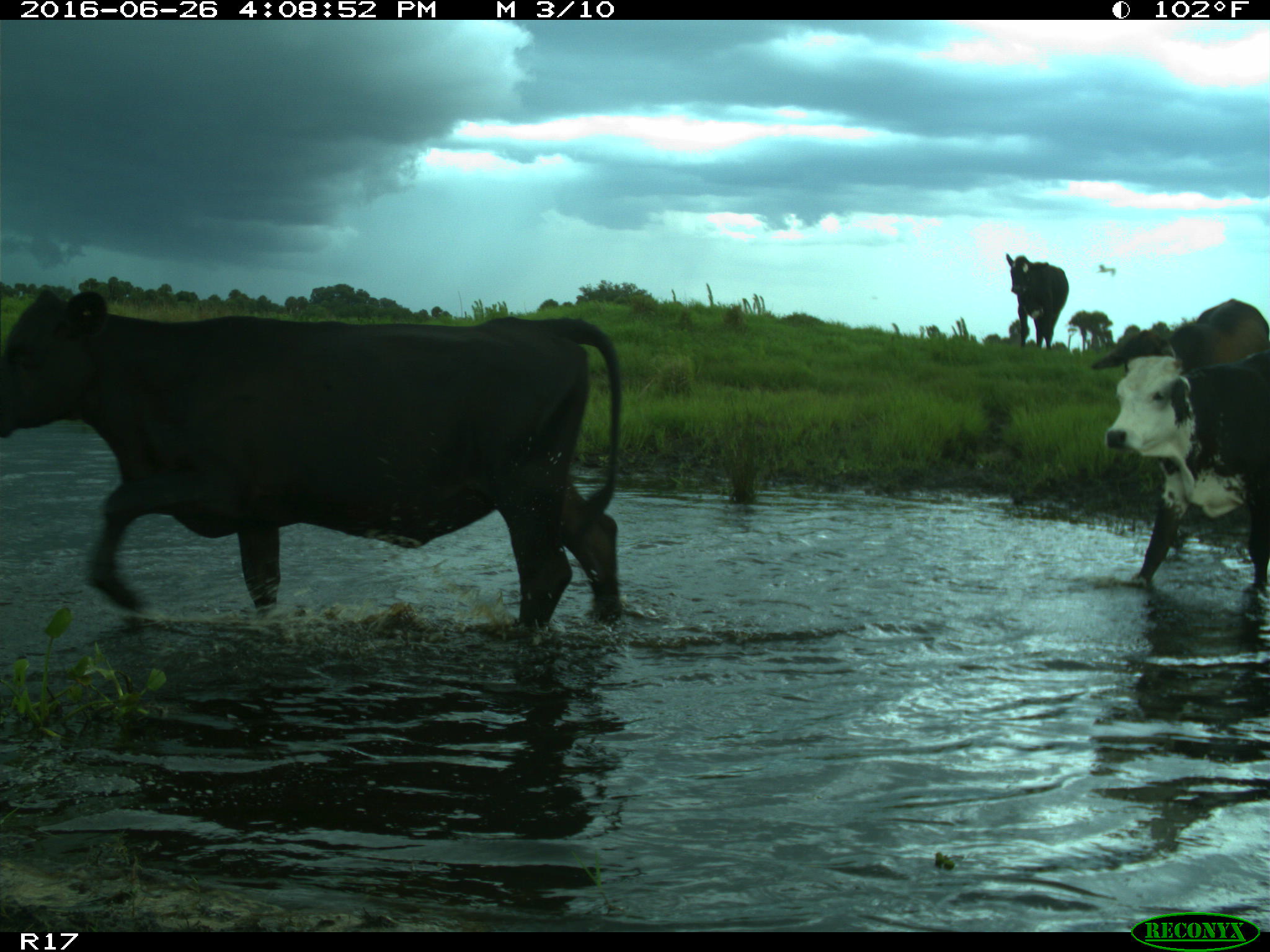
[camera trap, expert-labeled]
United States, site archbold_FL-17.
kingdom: Animalia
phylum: Chordata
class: Mammalia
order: Artiodactyla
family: Bovidae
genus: Bos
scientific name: Bos taurus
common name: domestic cow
Bos taurus (domestic cow).